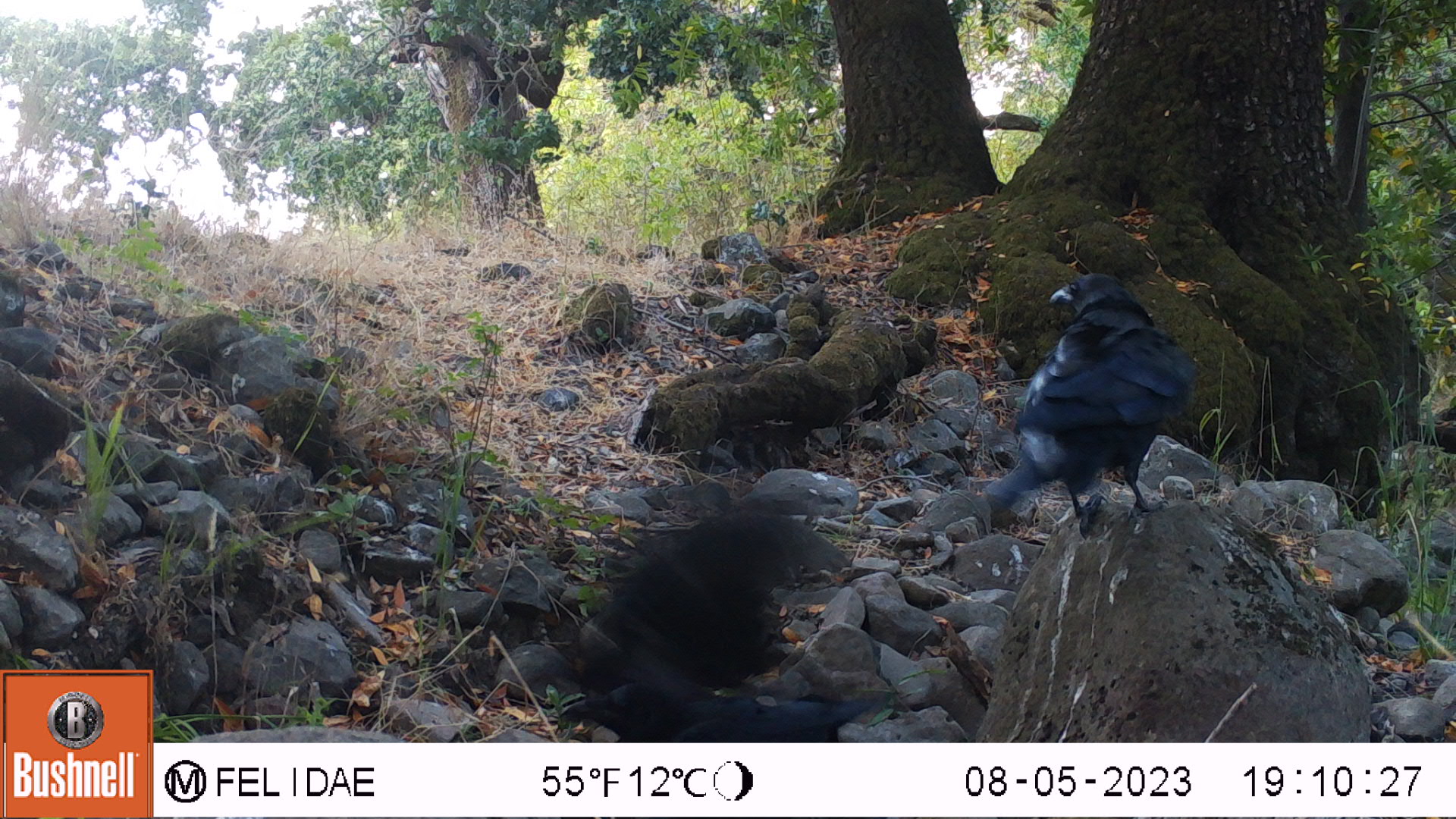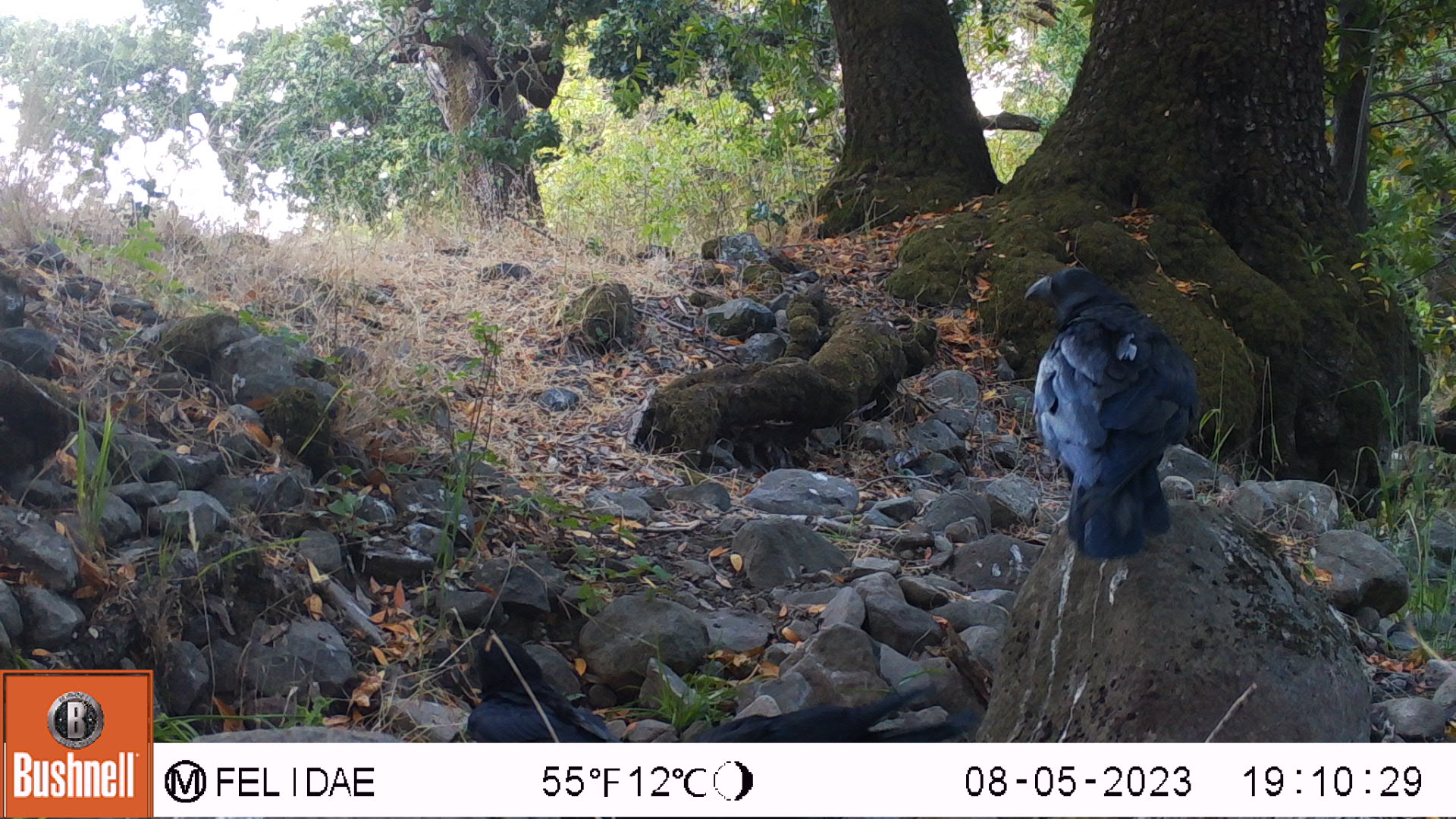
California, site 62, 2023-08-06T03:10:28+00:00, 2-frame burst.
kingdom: Animalia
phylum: Chordata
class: Aves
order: Passeriformes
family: Corvidae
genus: Corvus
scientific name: Corvus corax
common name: common raven